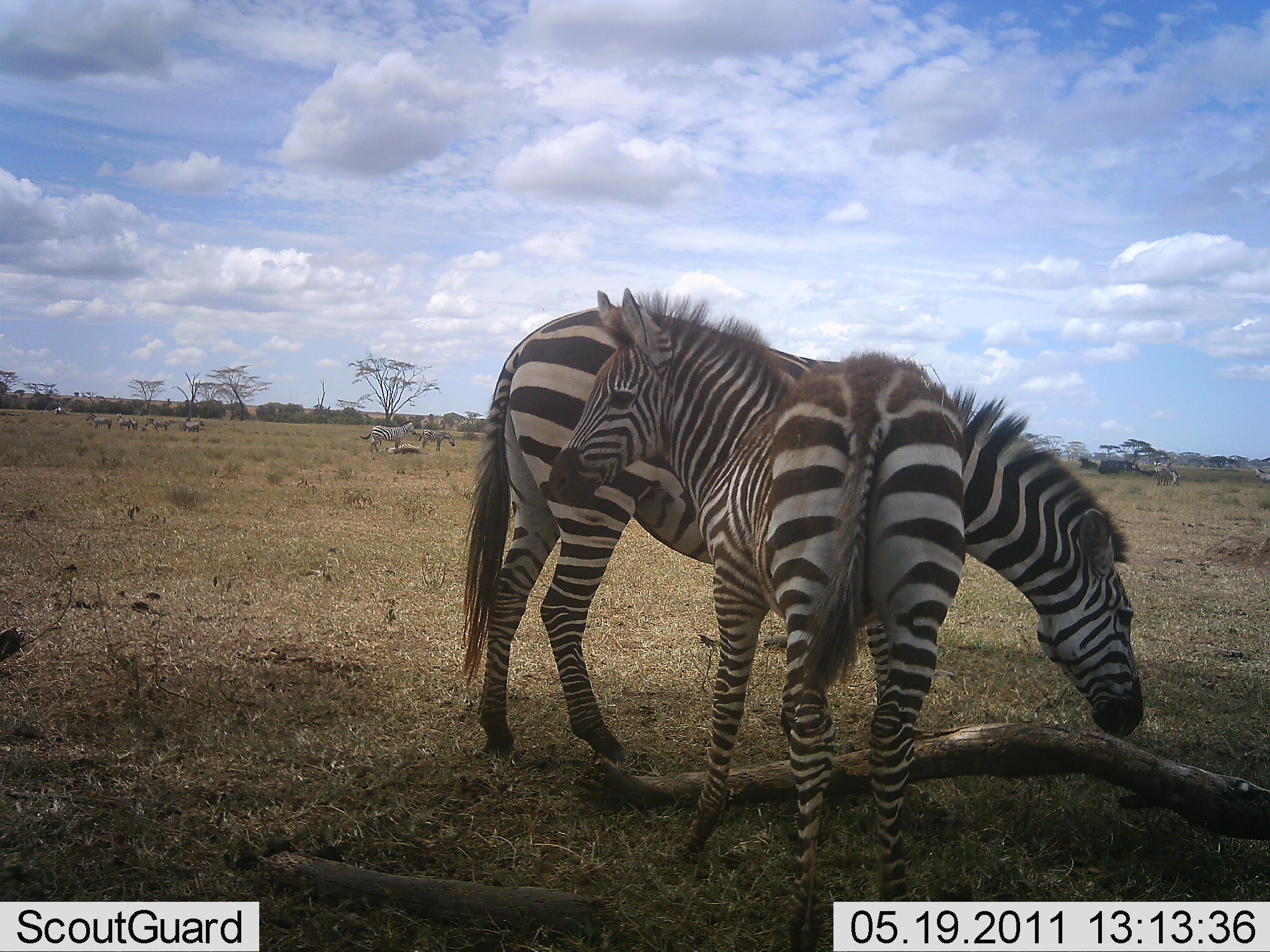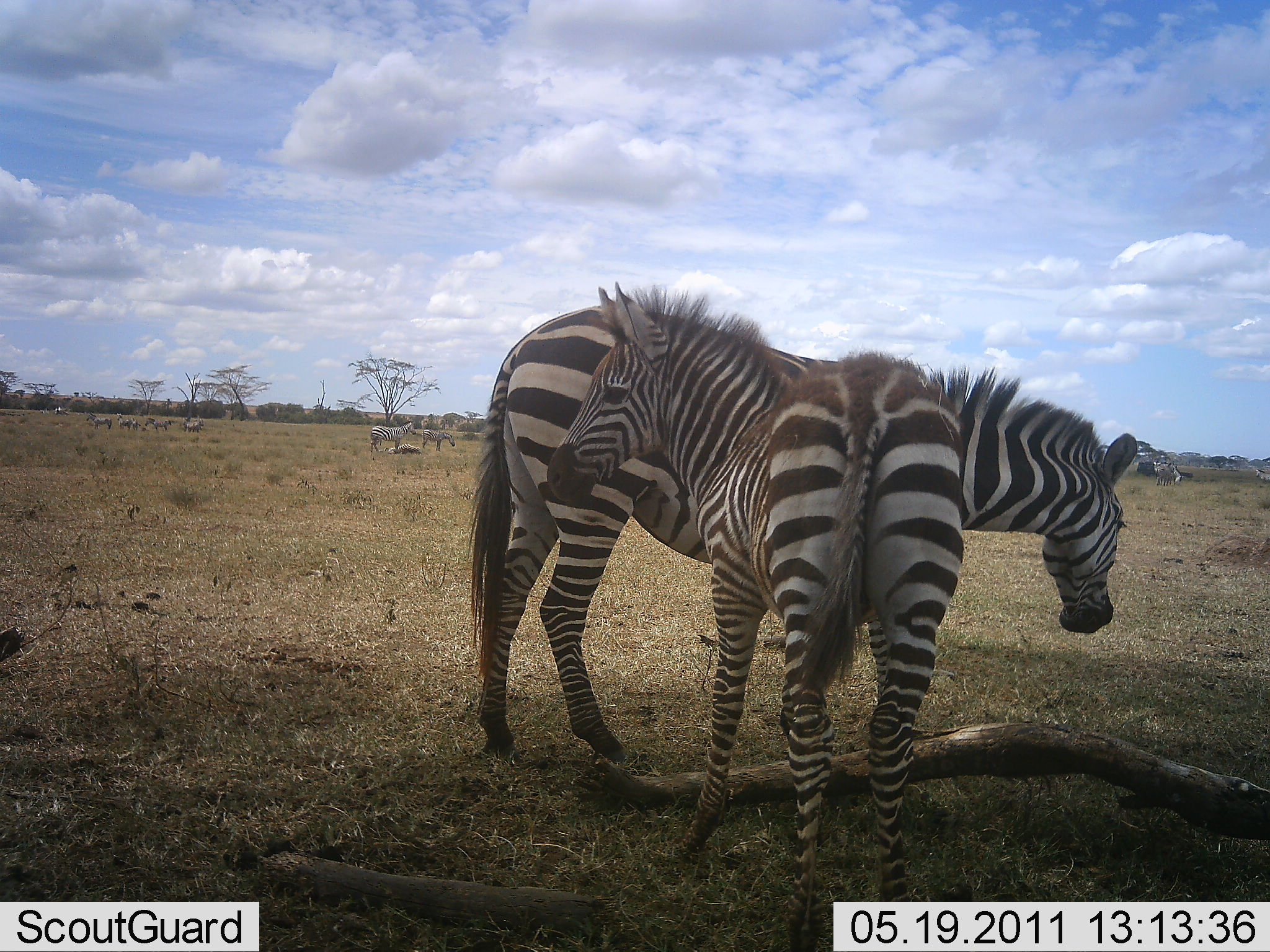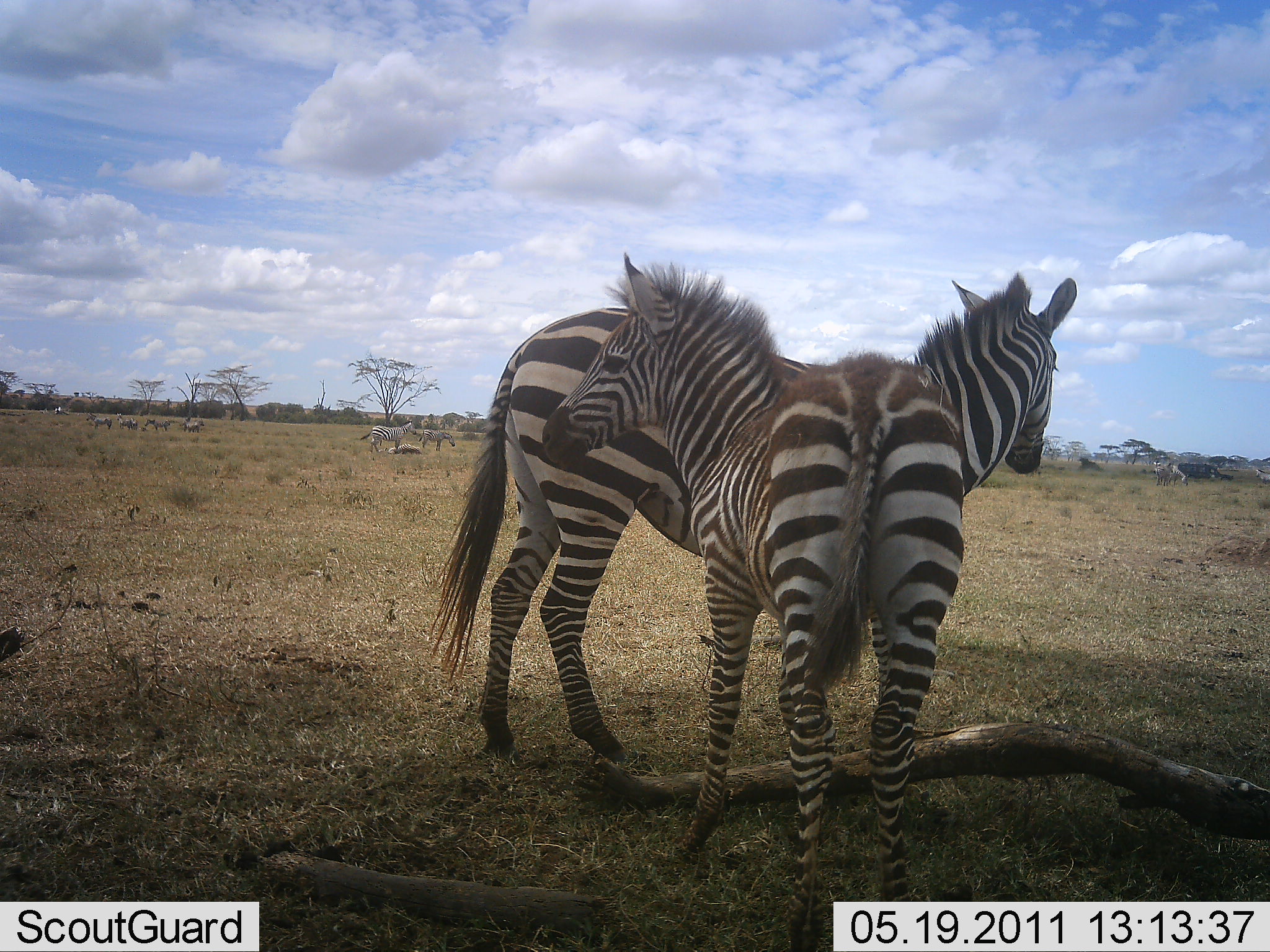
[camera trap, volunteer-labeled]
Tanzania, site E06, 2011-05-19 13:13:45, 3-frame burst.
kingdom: Animalia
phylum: Chordata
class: Mammalia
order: Perissodactyla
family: Equidae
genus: Equus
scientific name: Equus quagga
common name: plains zebra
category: zebra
Zebra (plains zebra) (Equus quagga), count 2. Behavior (volunteer vote fractions): standing 83%, resting 33%, moving 0%, interacting 0%. Young present (vote fraction): 67%. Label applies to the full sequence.